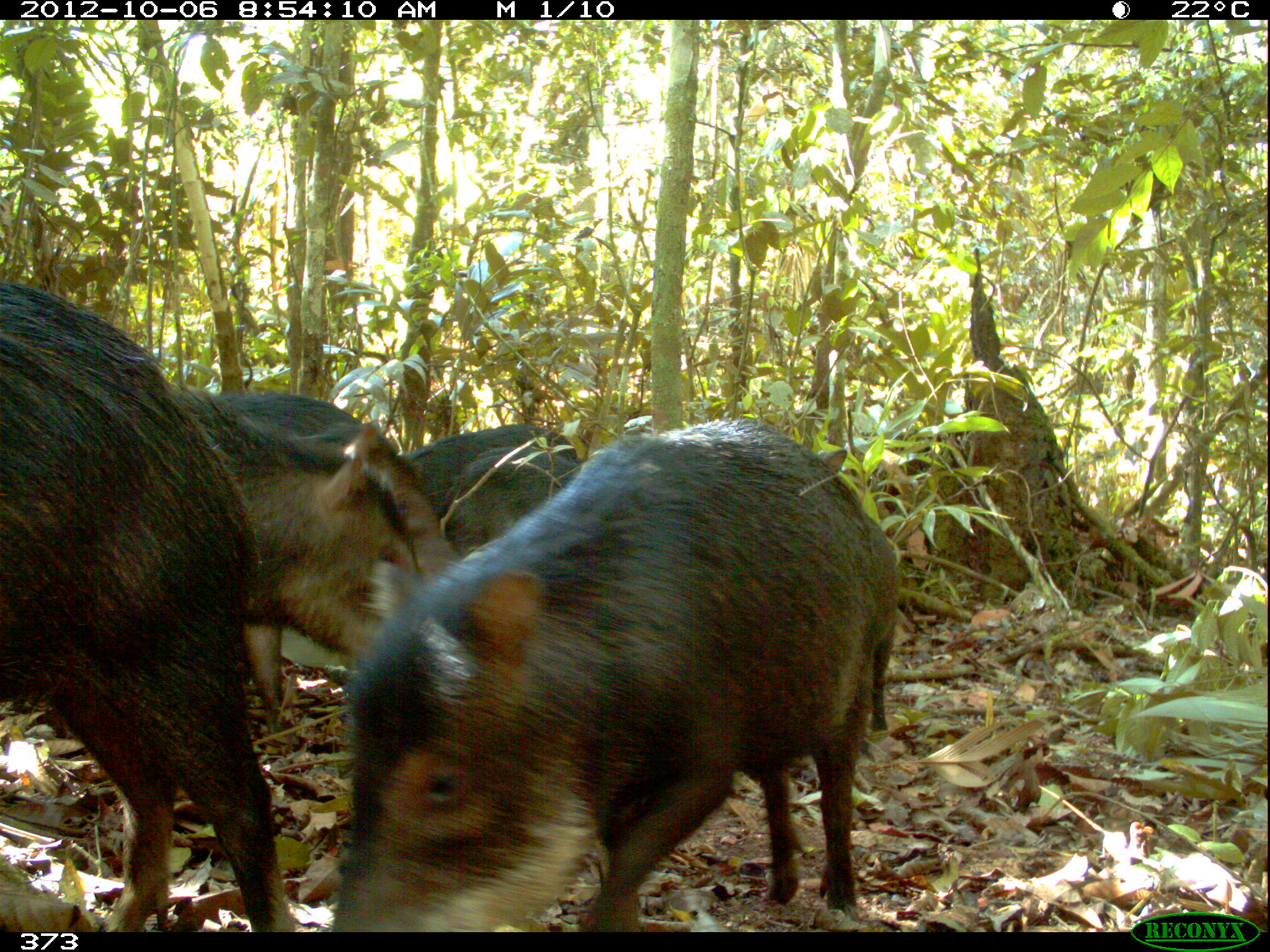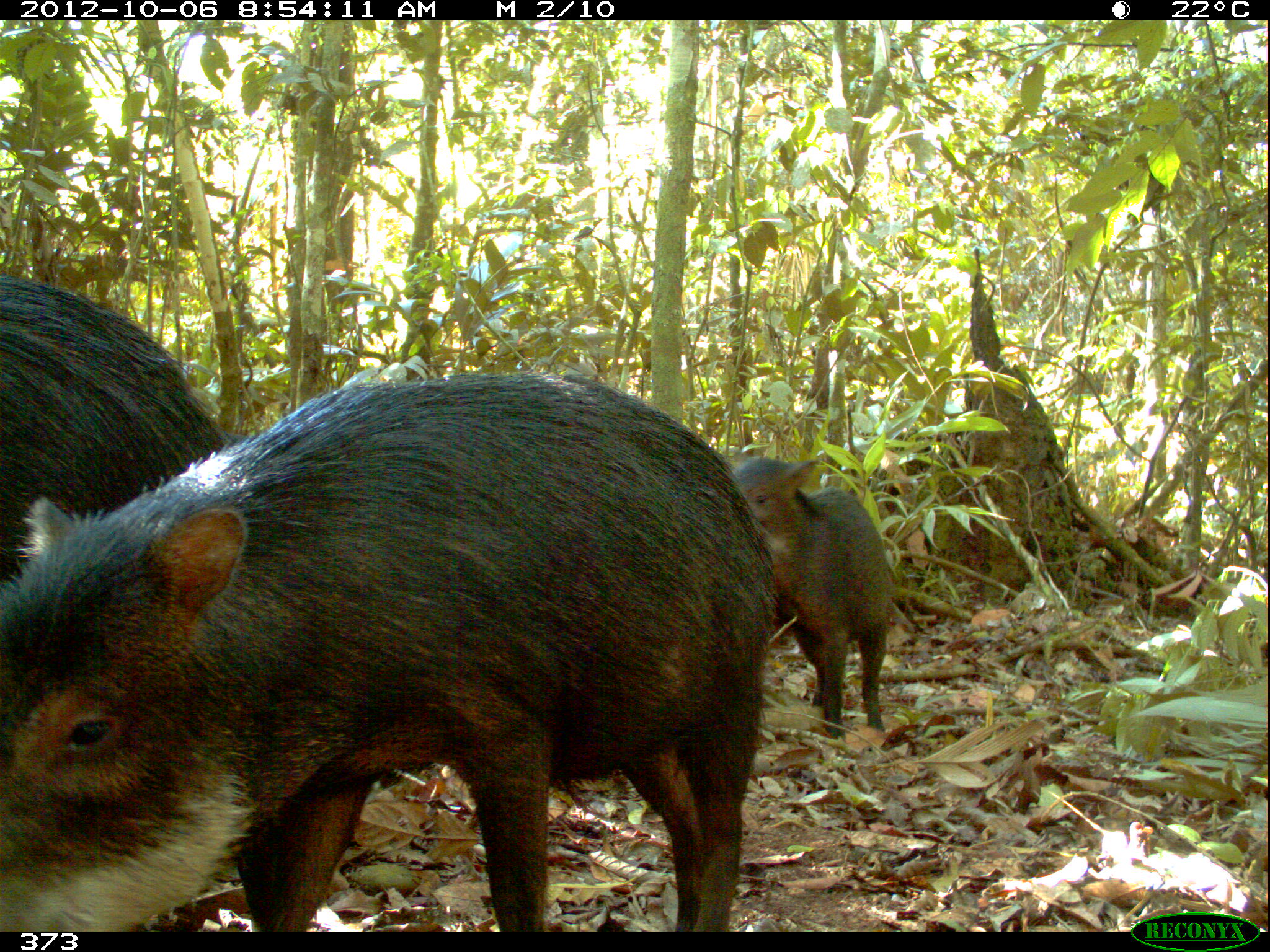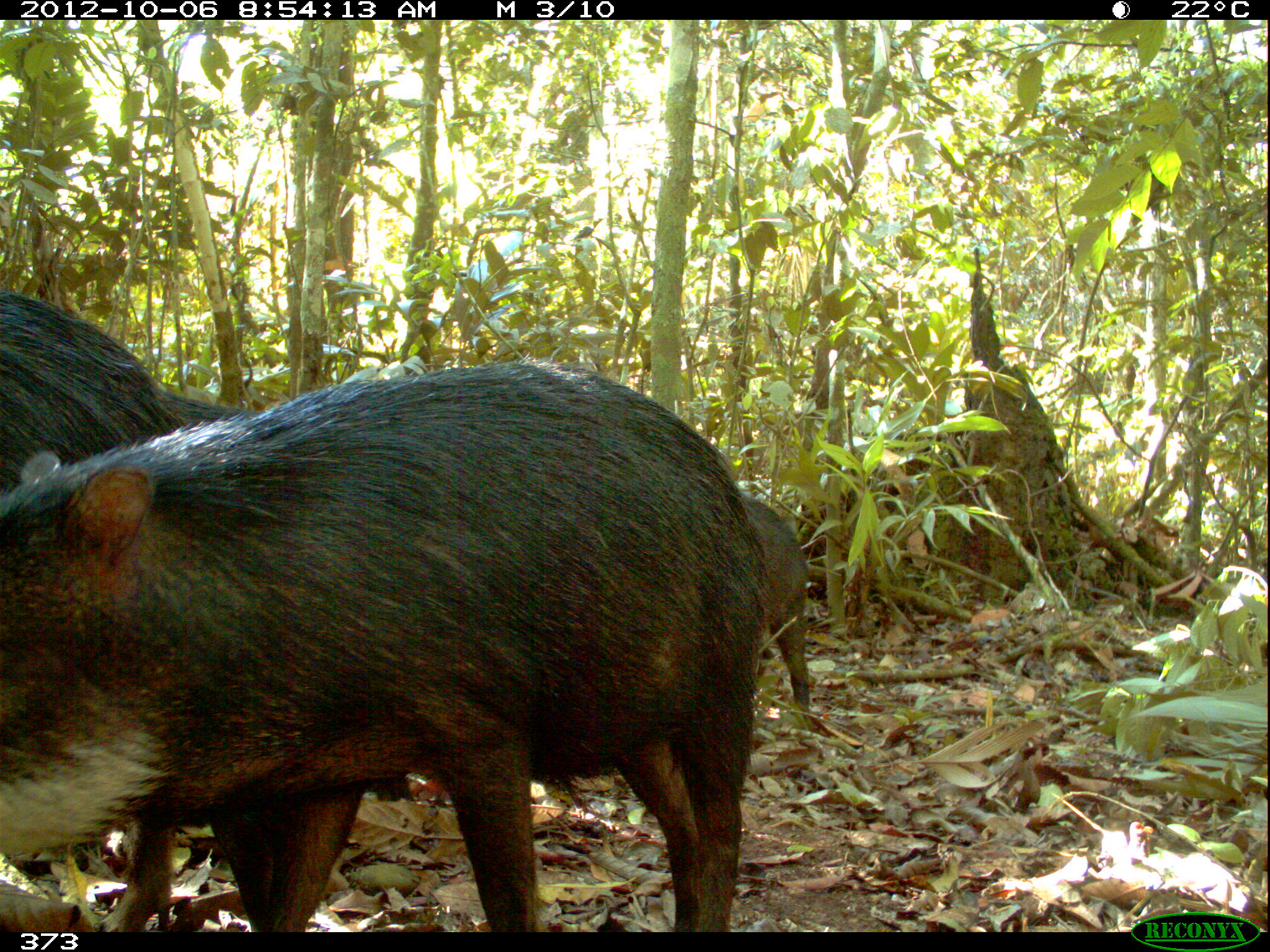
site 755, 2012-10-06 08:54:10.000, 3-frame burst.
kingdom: Animalia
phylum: Chordata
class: Mammalia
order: Artiodactyla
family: Tayassuidae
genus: Tayassu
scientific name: Tayassu pecari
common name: white-lipped peccary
Tayassu pecari (white-lipped peccary).